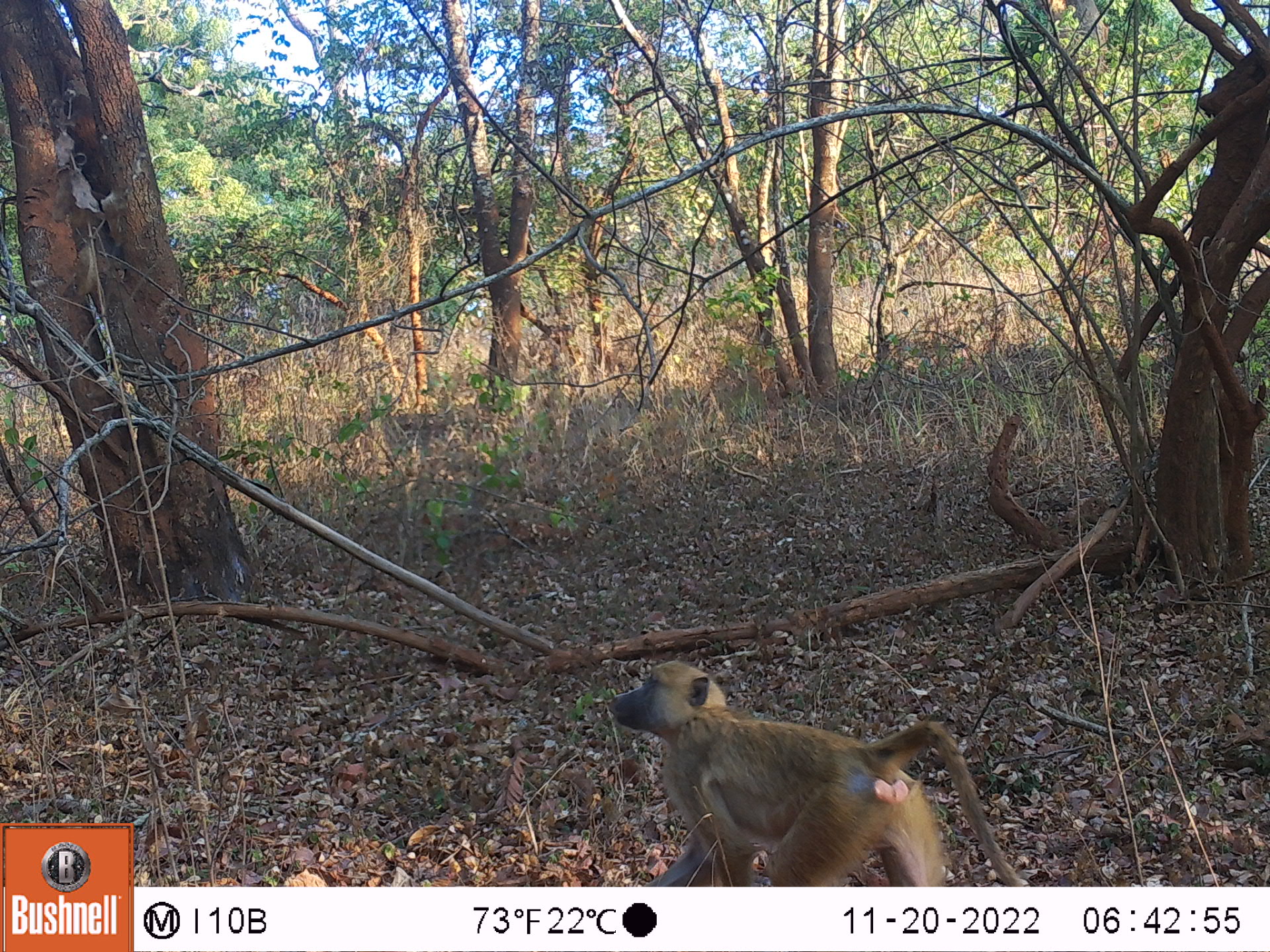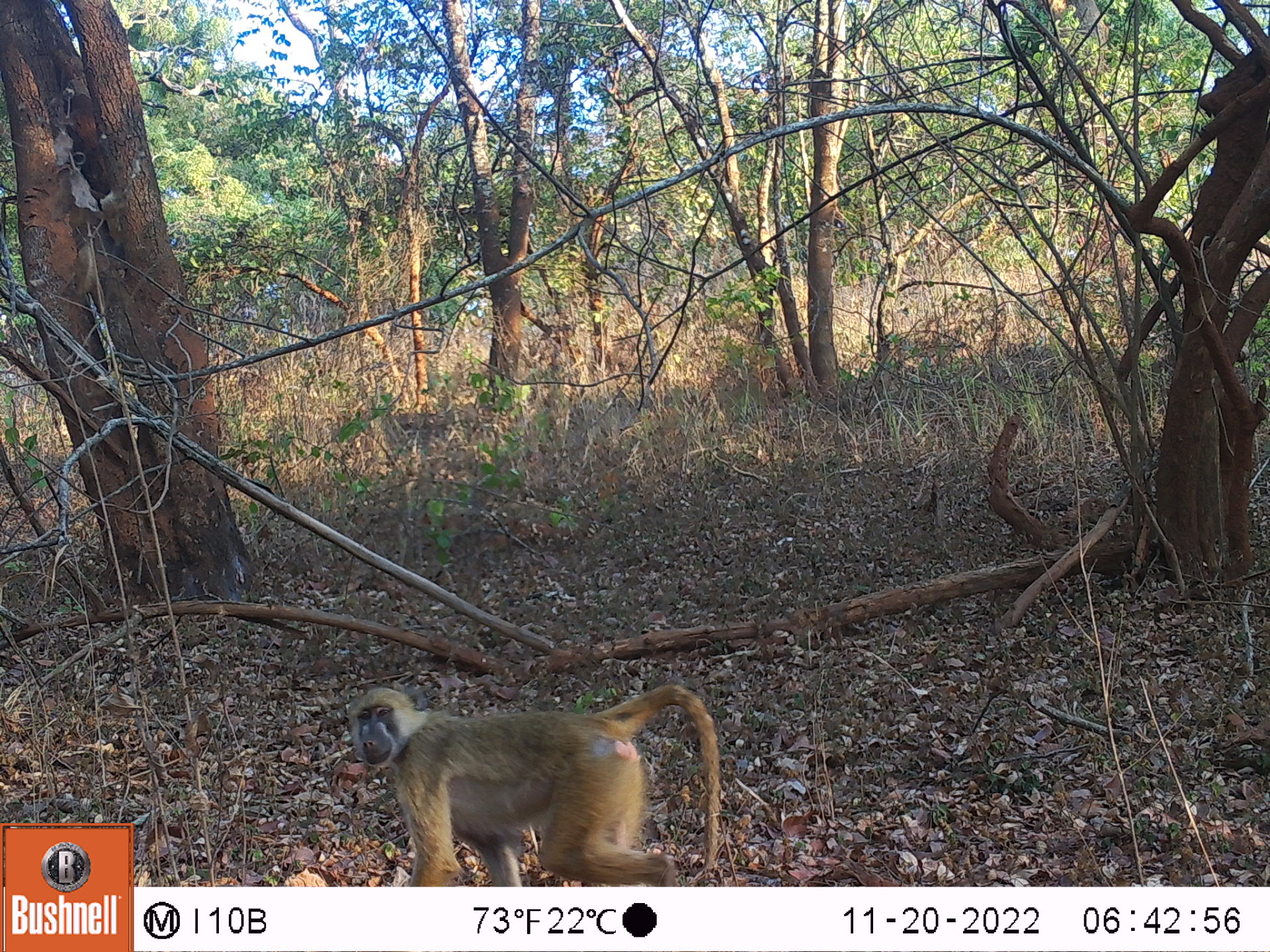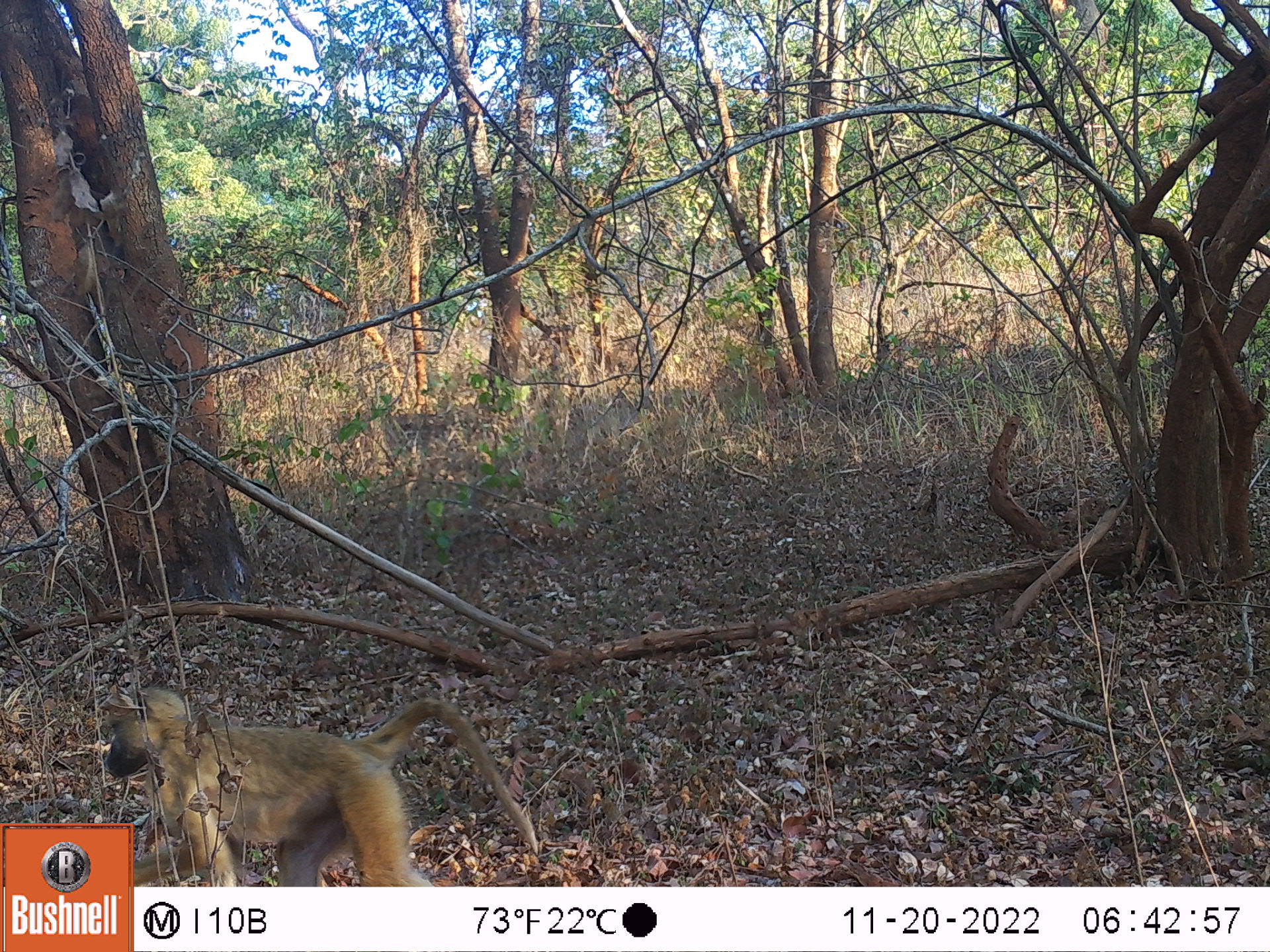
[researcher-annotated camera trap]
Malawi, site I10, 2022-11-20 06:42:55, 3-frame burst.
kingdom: Animalia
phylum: Chordata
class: Mammalia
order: Primates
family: Cercopithecidae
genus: Papio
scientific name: Papio cynocephalus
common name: yellow baboon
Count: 1.